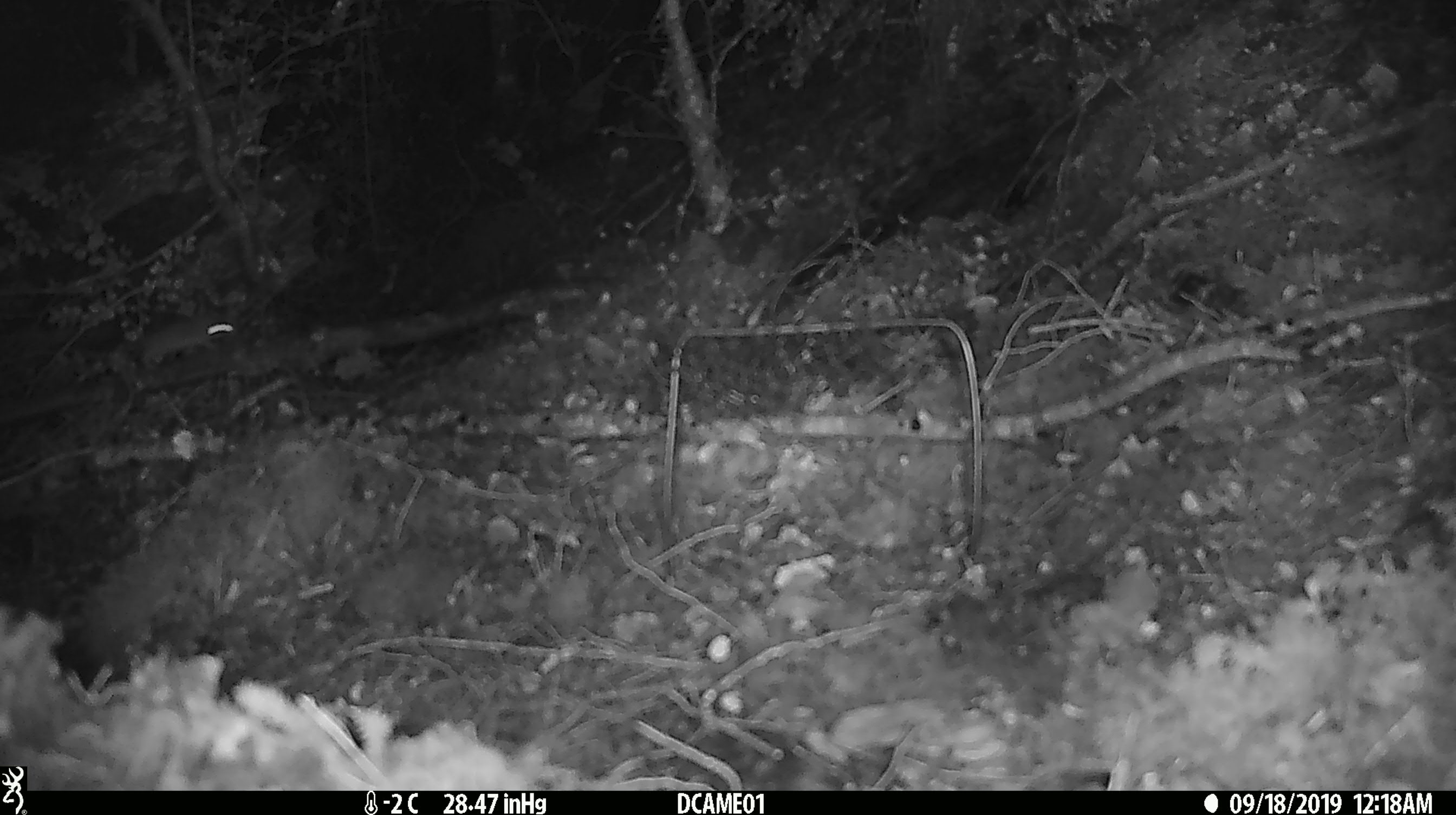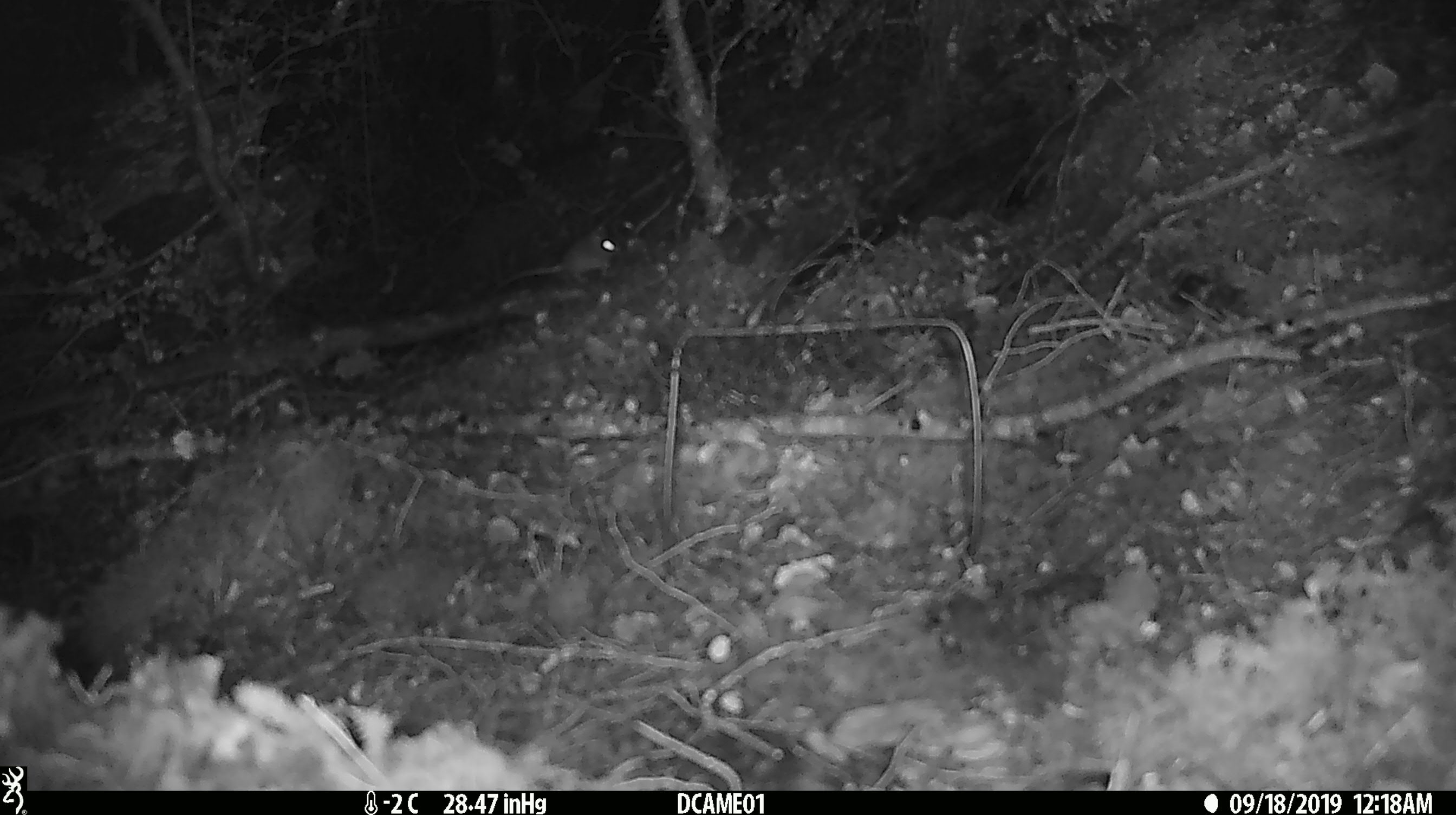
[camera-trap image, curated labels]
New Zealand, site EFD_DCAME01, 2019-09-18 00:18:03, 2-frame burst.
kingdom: Animalia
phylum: Chordata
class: Mammalia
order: Rodentia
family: Muridae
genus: Mus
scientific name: Mus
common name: mouse